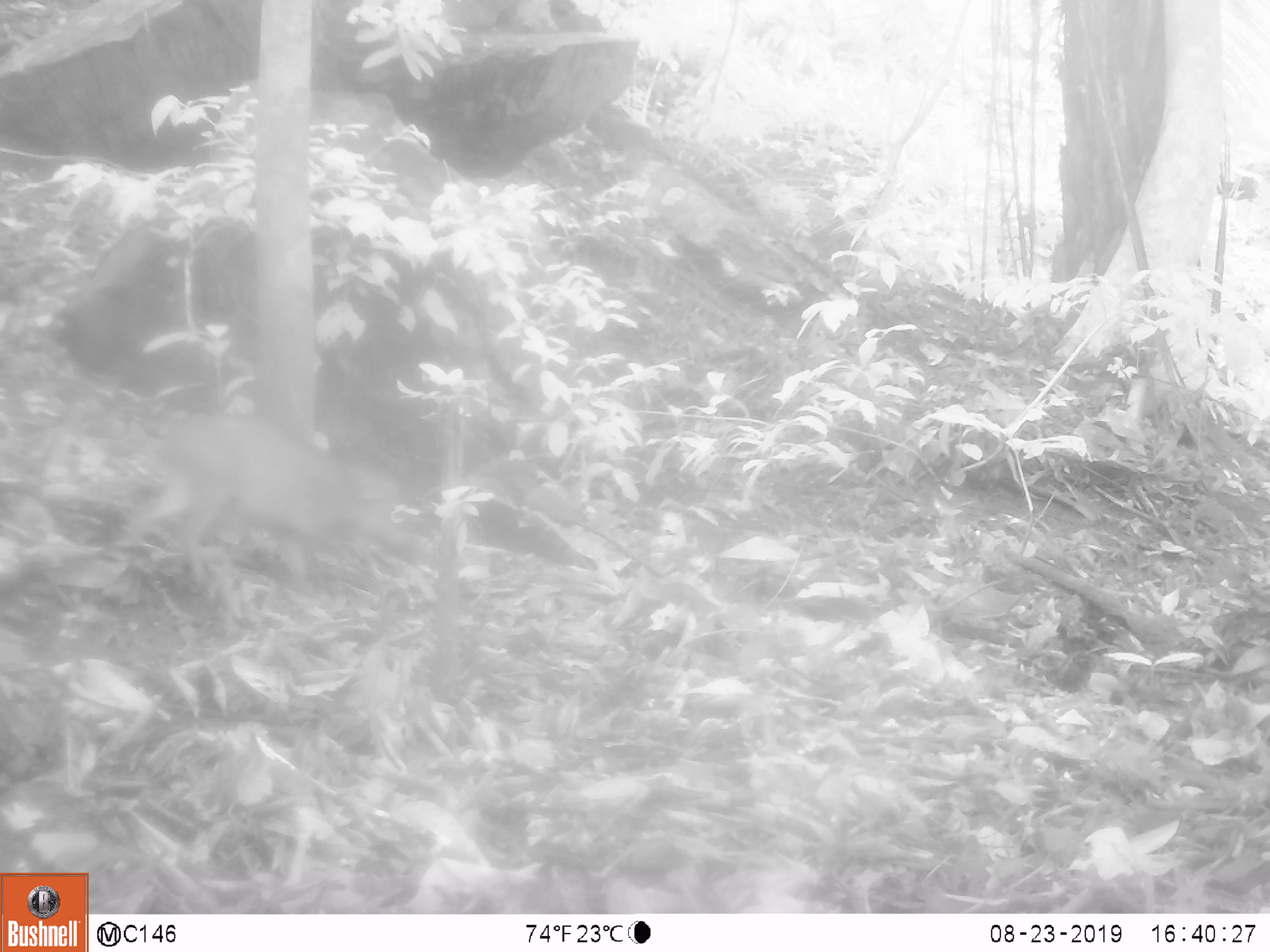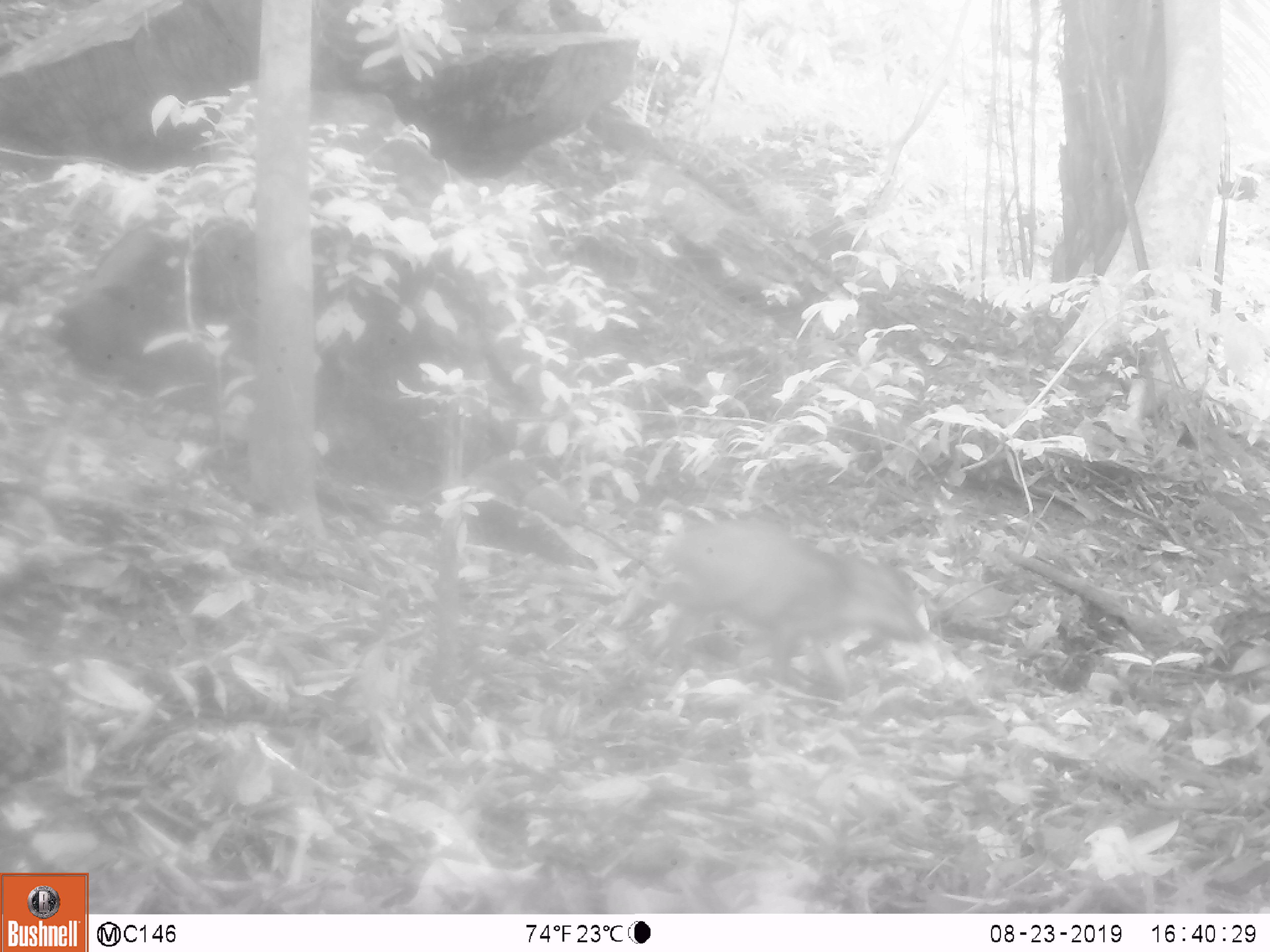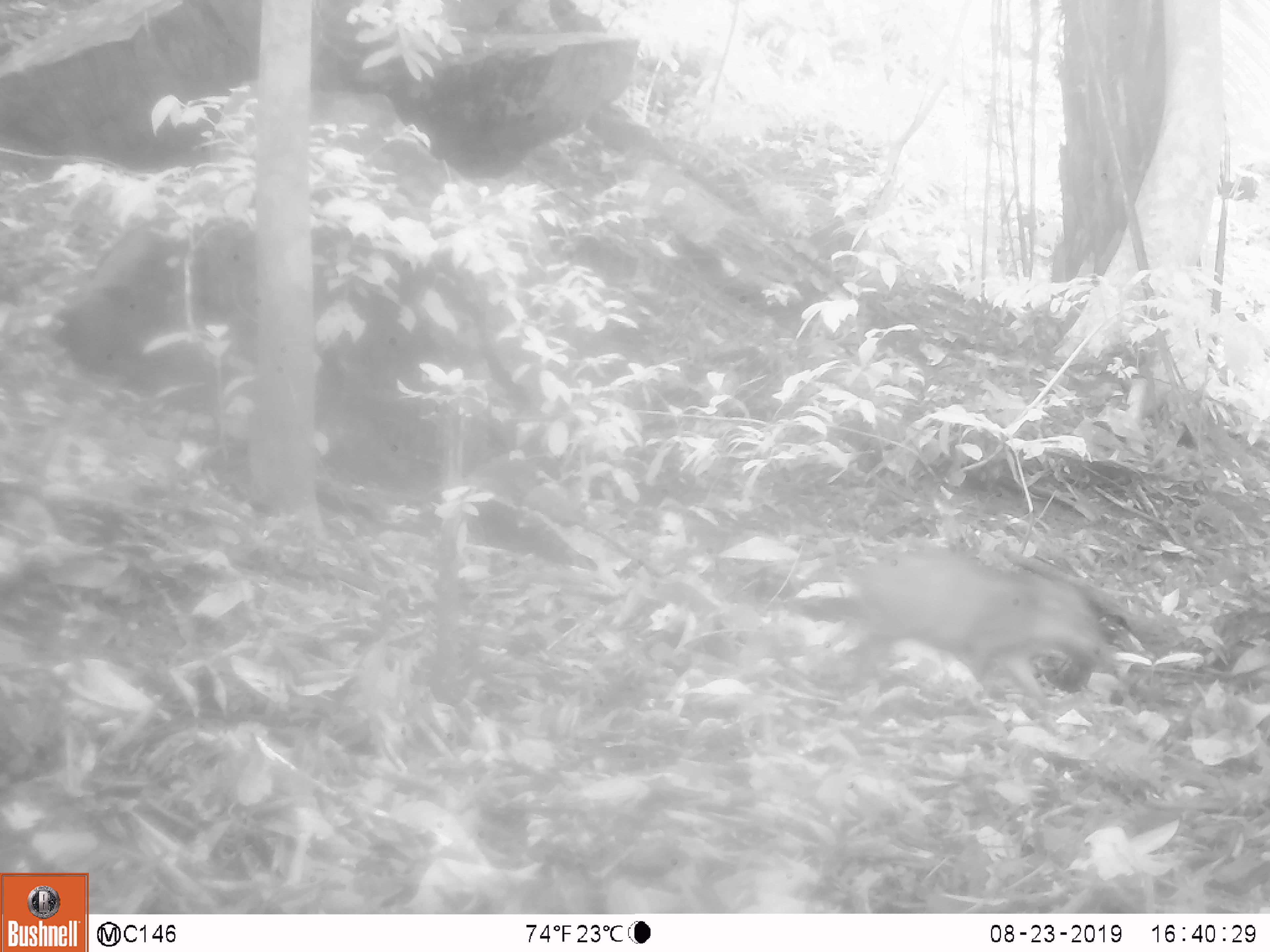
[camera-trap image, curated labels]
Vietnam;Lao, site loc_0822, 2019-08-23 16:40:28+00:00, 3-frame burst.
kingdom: Animalia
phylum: Chordata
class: Mammalia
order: Artiodactyla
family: Suidae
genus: Sus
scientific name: Sus scrofa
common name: eurasian wild pig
Eurasian wild pig (Sus scrofa). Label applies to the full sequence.